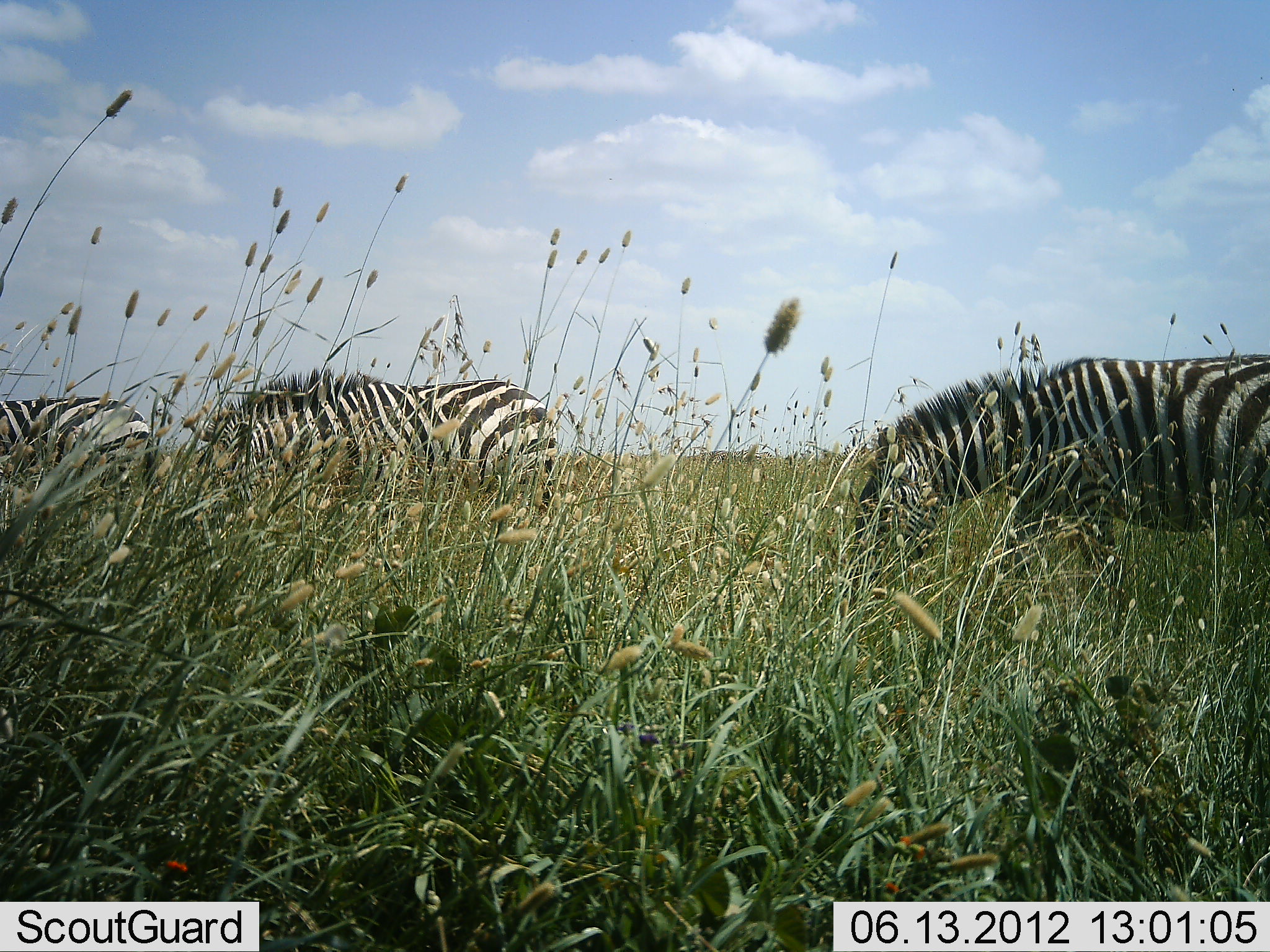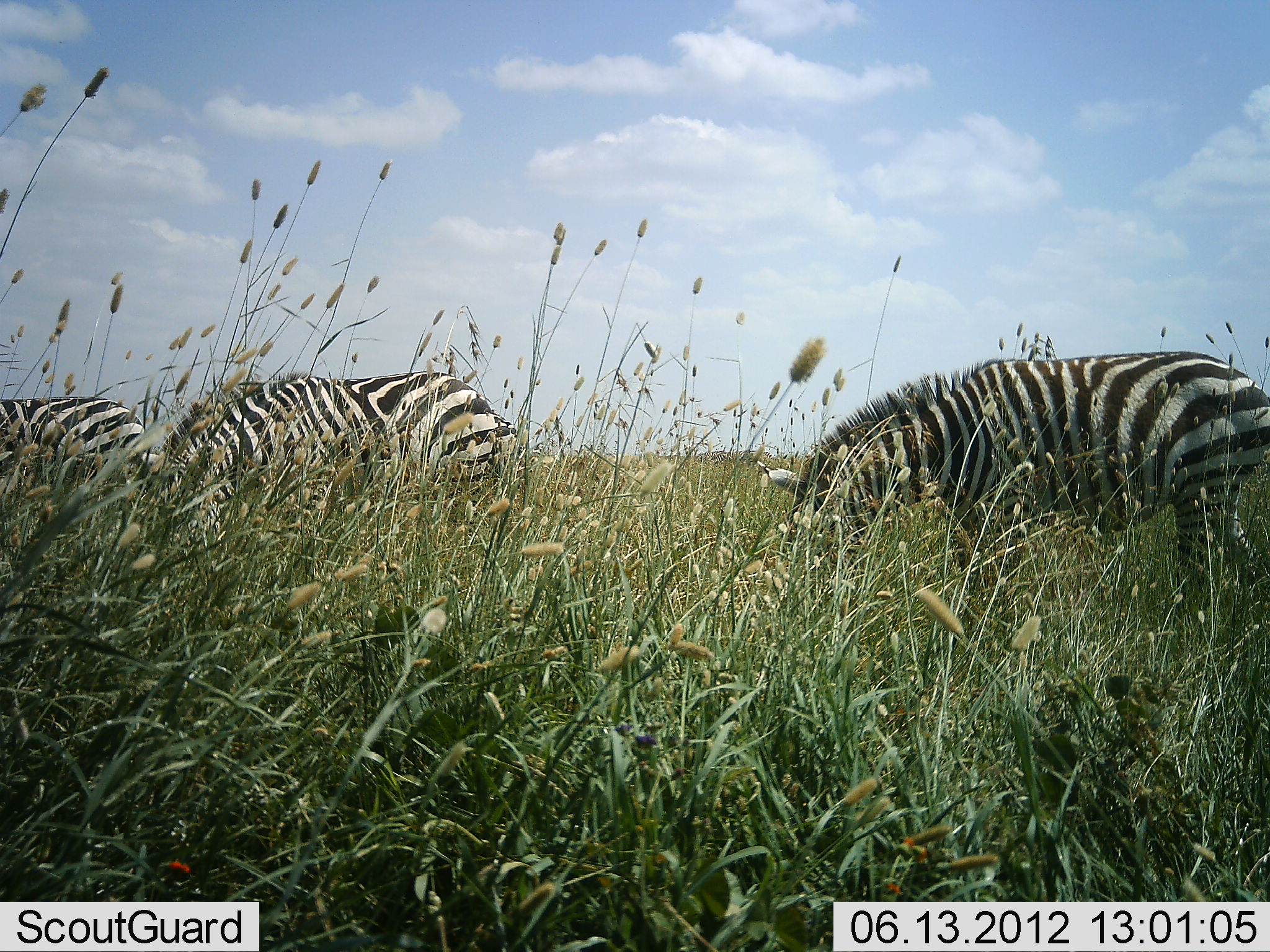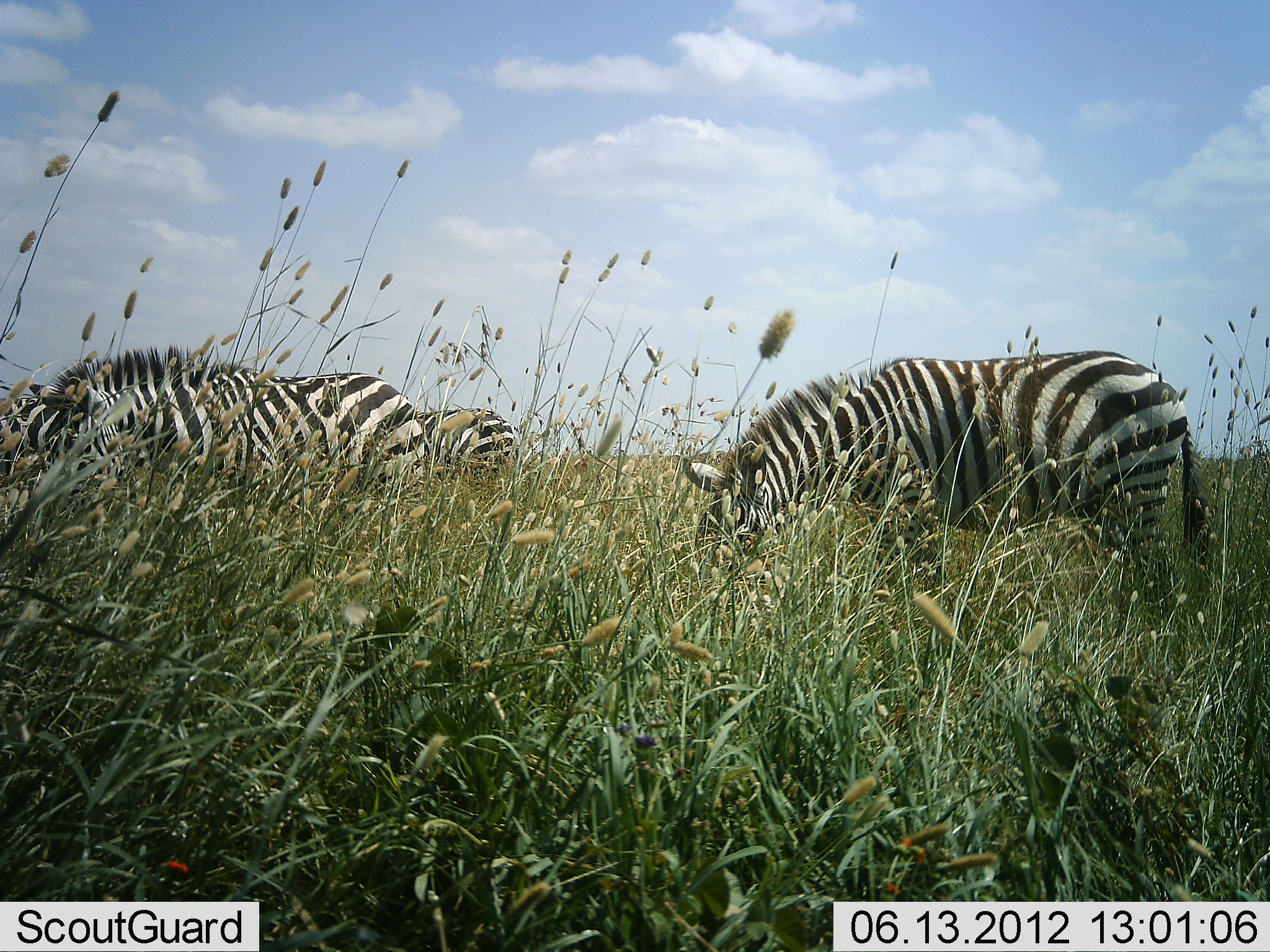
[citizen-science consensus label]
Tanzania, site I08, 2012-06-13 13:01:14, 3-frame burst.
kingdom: Animalia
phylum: Chordata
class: Mammalia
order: Perissodactyla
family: Equidae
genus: Equus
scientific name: Equus quagga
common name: plains zebra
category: zebra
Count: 3.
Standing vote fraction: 30%.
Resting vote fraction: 0%.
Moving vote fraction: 10%.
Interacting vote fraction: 0%.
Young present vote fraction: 0%.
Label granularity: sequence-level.